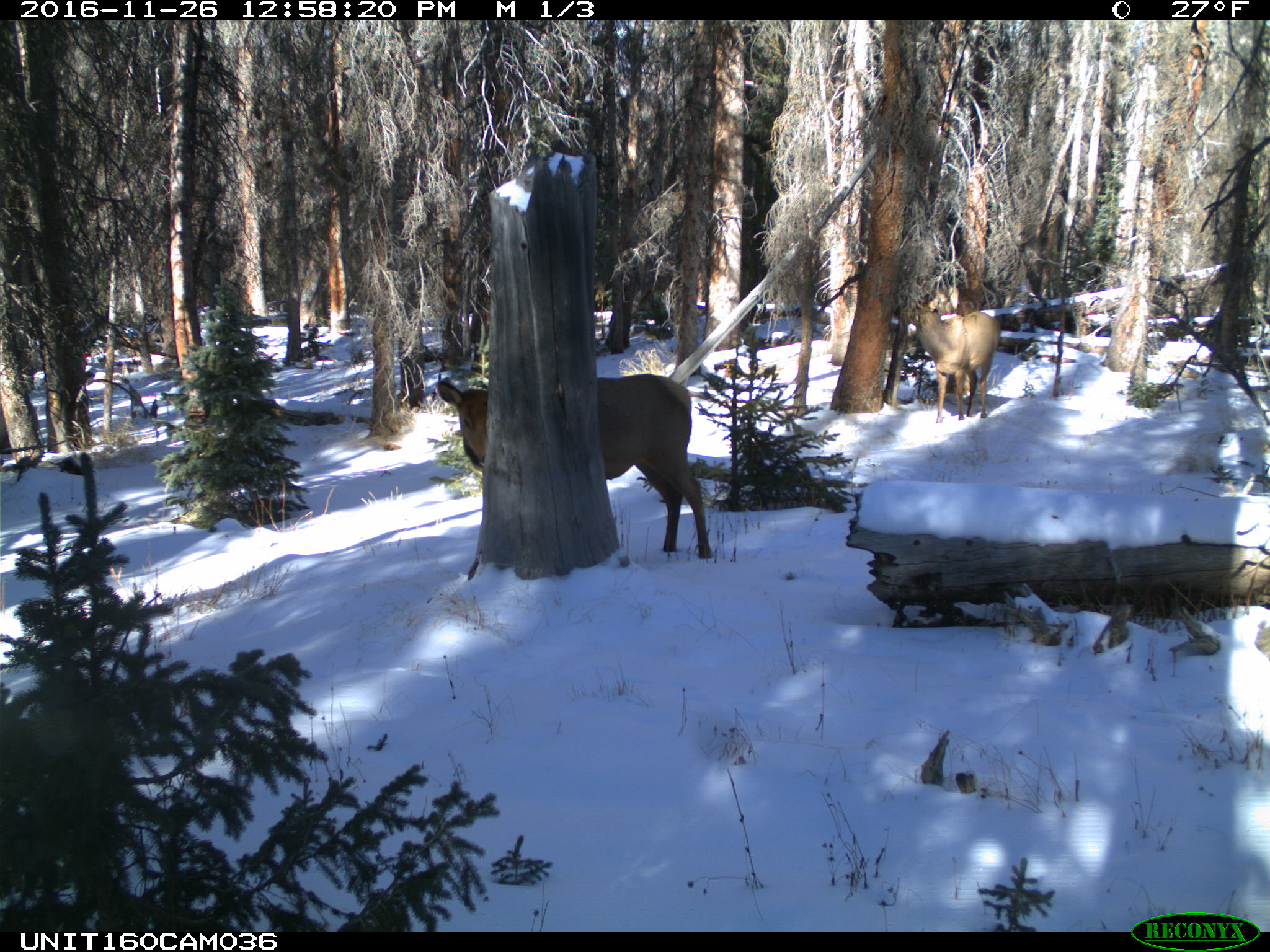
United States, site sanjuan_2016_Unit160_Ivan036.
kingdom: Animalia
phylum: Chordata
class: Mammalia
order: Artiodactyla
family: Cervidae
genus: Cervus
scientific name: Cervus elaphus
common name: red deer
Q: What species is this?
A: Cervus elaphus (red deer).